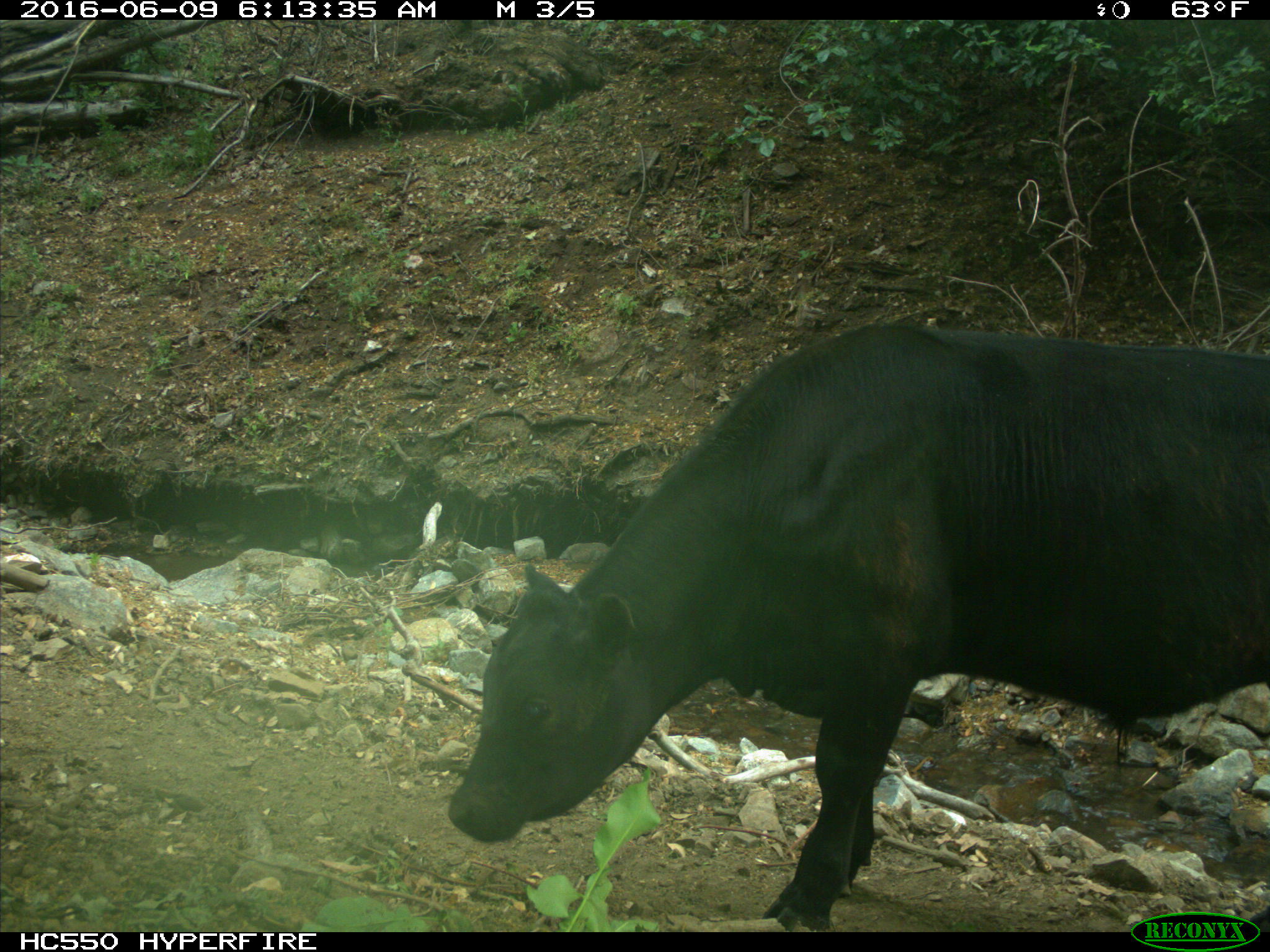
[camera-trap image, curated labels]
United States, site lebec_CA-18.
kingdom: Animalia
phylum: Chordata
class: Mammalia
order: Artiodactyla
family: Bovidae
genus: Bos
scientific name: Bos taurus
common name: domestic cow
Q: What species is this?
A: Bos taurus (domestic cow).